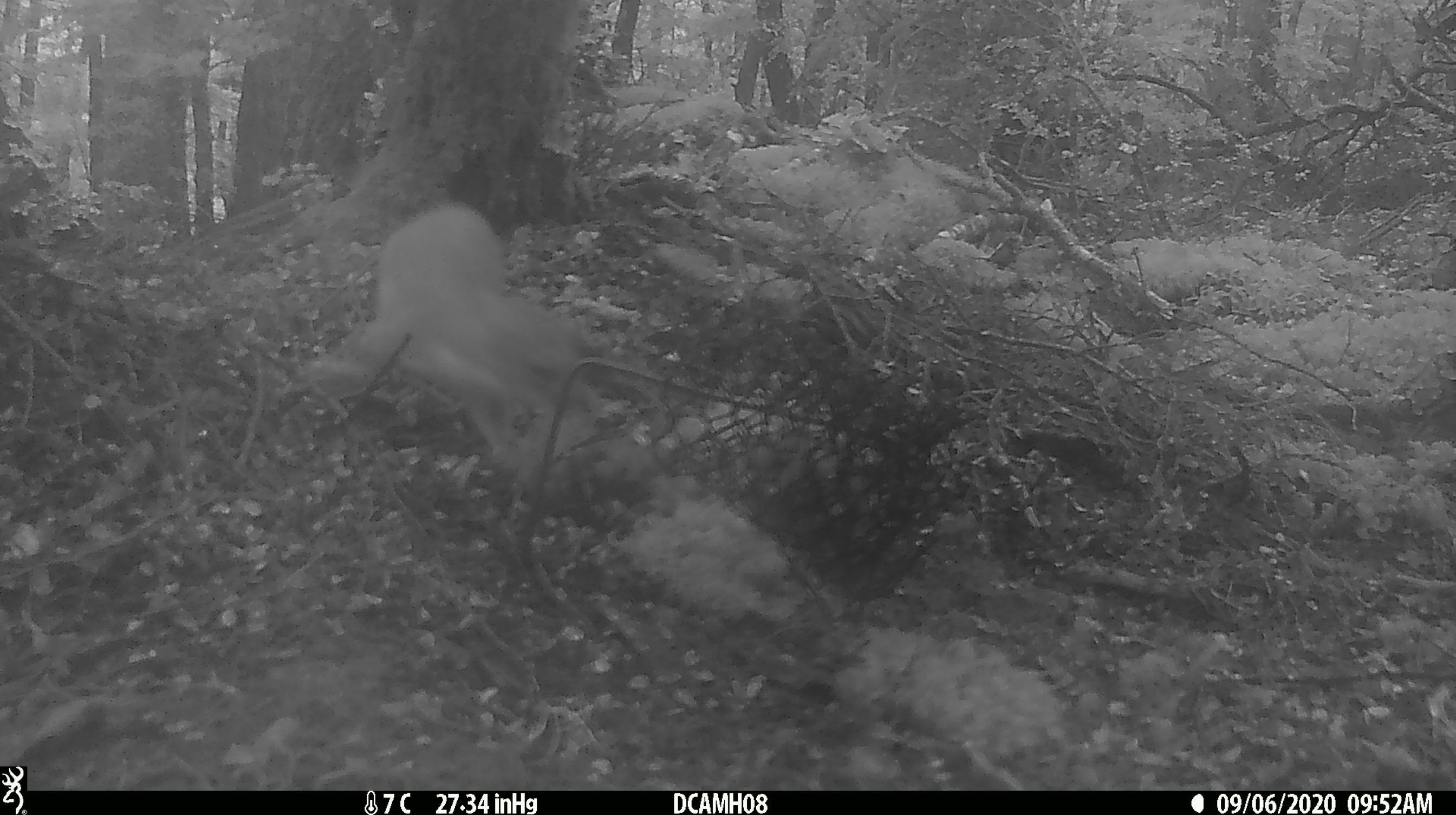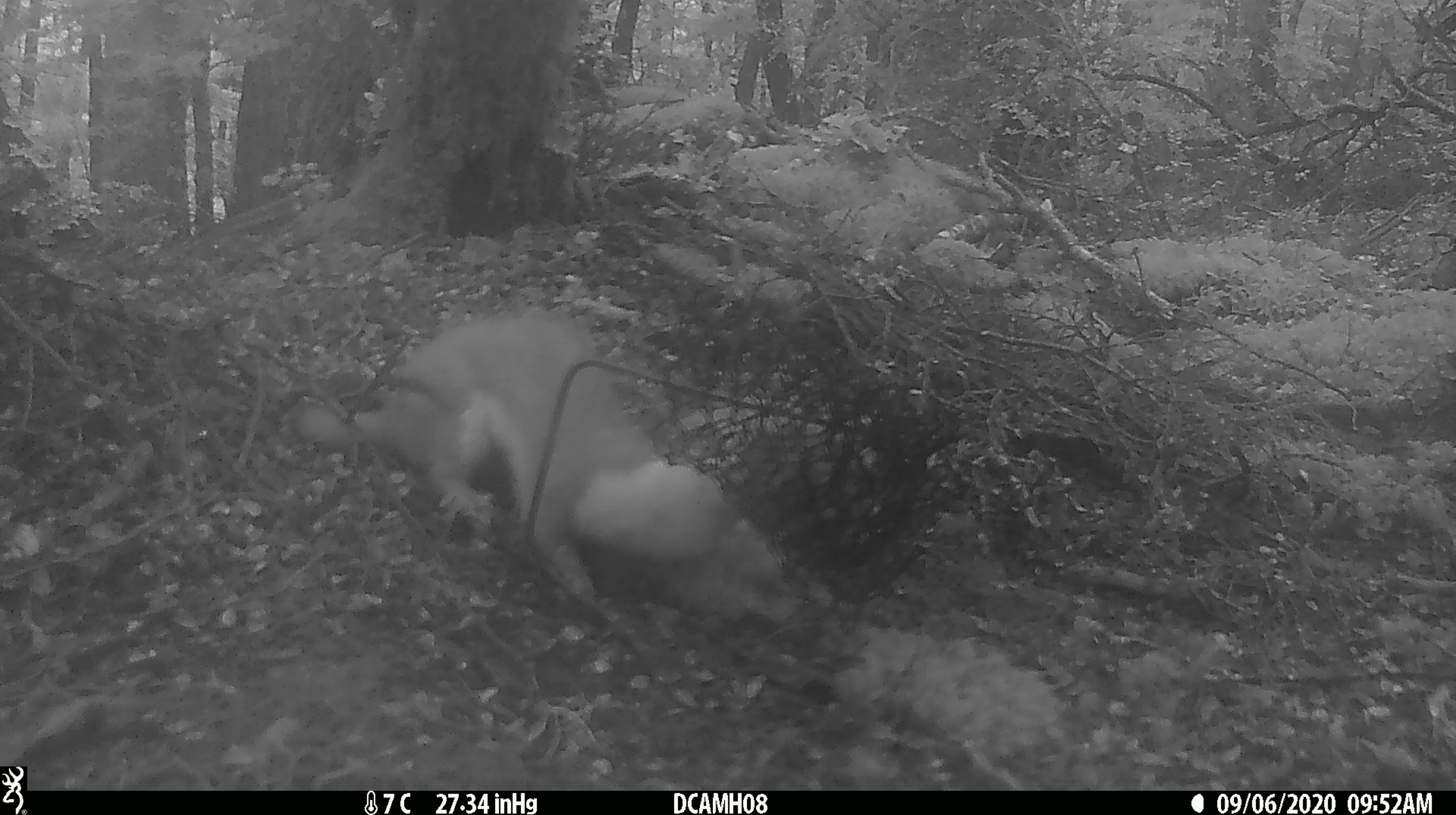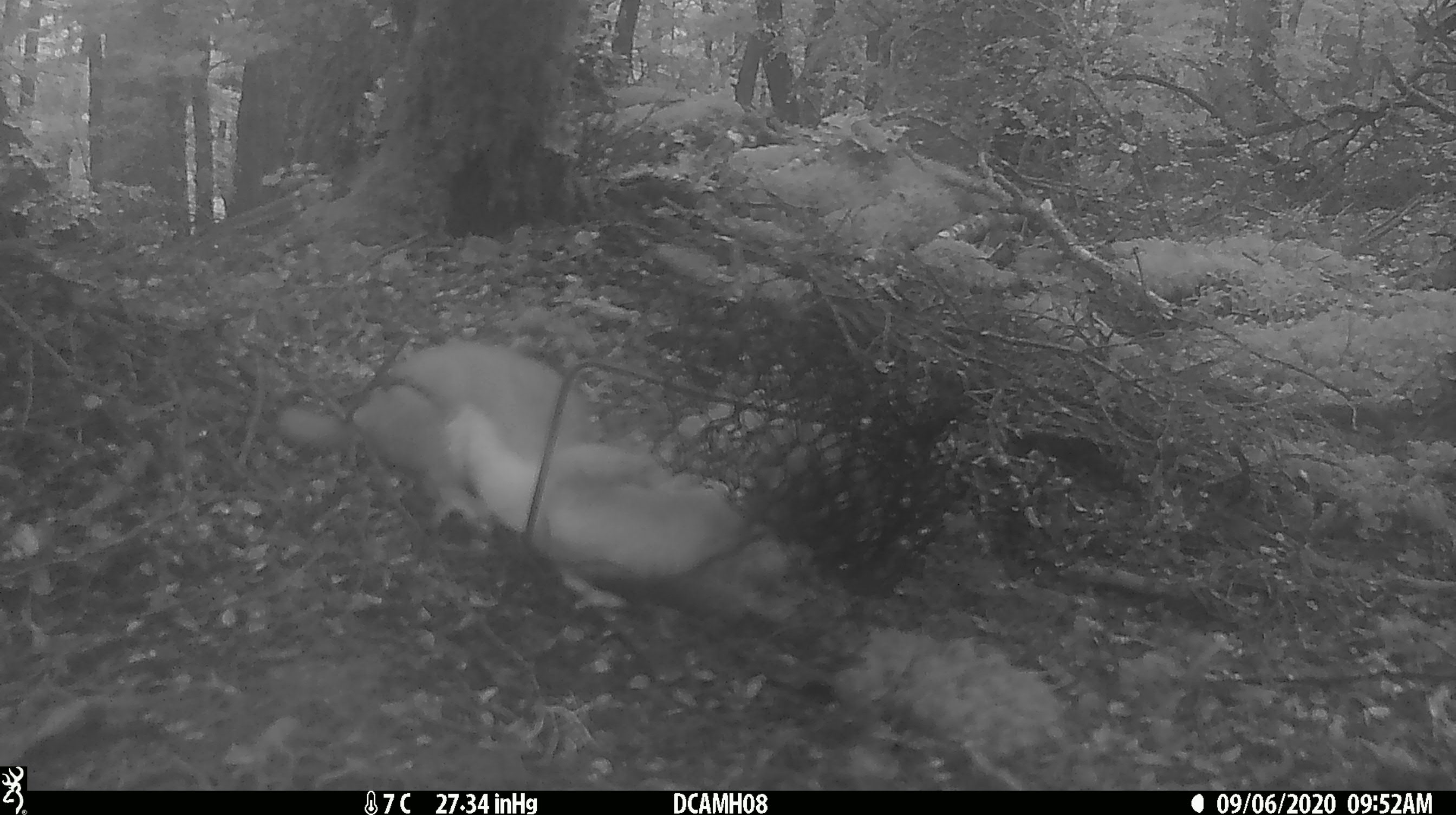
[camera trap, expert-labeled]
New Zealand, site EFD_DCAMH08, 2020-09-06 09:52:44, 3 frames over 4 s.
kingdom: Animalia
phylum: Chordata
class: Mammalia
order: Carnivora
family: Mustelidae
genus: Mustela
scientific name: Mustela erminea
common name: stoat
Stoat (Mustela erminea).